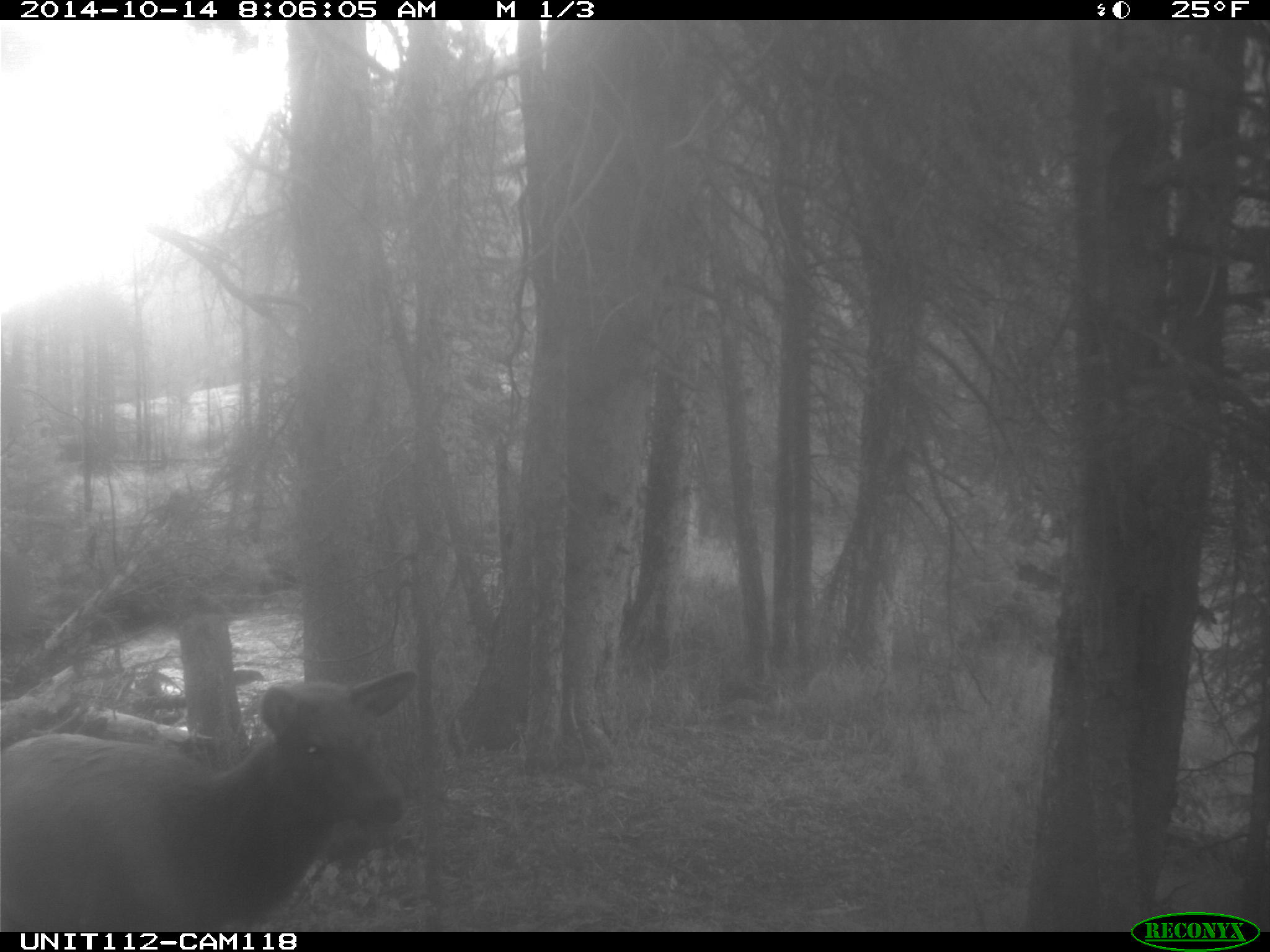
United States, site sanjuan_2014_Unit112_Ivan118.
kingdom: Animalia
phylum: Chordata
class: Mammalia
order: Artiodactyla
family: Cervidae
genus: Cervus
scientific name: Cervus elaphus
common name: red deer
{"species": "Cervus elaphus (red deer)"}